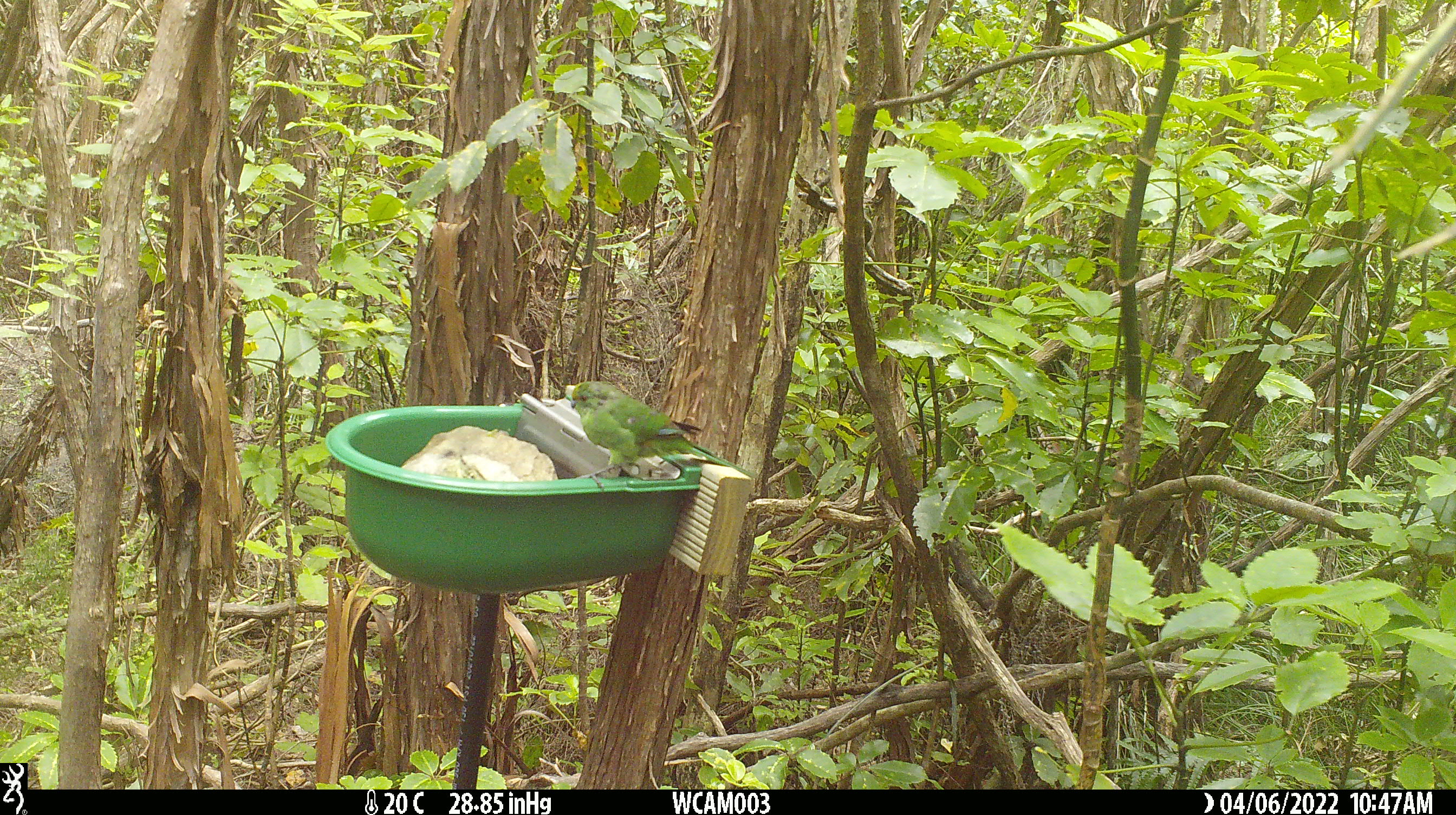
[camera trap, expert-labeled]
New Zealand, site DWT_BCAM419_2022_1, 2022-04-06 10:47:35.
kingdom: Animalia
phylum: Chordata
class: Aves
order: Psittaciformes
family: Psittaculidae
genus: Cyanoramphus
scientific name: Cyanoramphus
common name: parakeet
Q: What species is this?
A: Parakeet (Cyanoramphus).